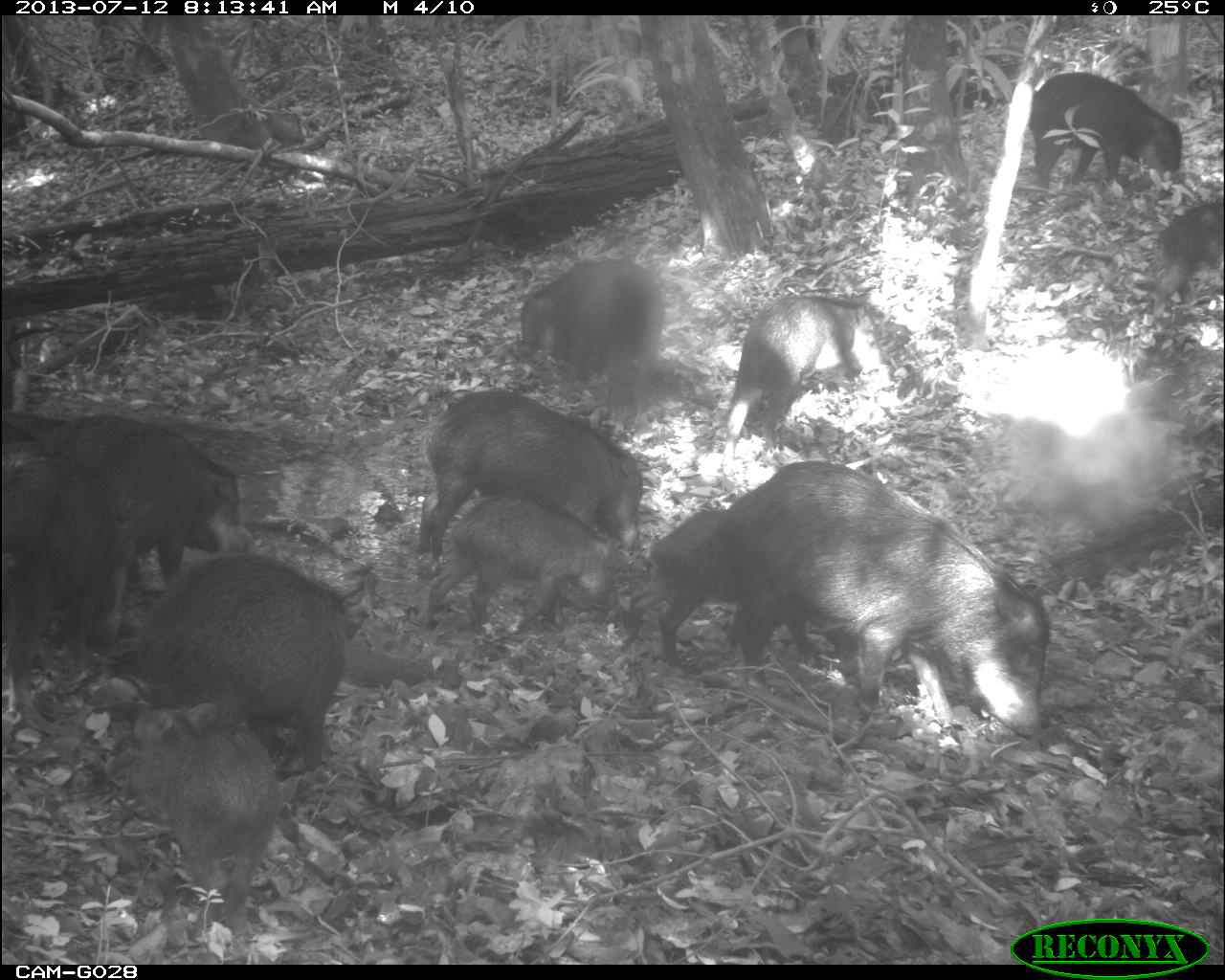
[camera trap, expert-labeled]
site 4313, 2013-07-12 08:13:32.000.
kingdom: Animalia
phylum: Chordata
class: Mammalia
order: Artiodactyla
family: Tayassuidae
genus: Tayassu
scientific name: Tayassu pecari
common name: white-lipped peccary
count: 20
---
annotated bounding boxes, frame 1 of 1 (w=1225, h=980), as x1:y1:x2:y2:
tayassu pecari: 717:458:1050:736; 100:551:347:775; 37:410:251:602; 2:448:141:734; 415:389:642:562; 127:704:283:930; 412:495:618:631; 724:291:868:457; 520:256:664:405; 615:498:725:672; 1029:72:1182:187; 1155:201:1222:299